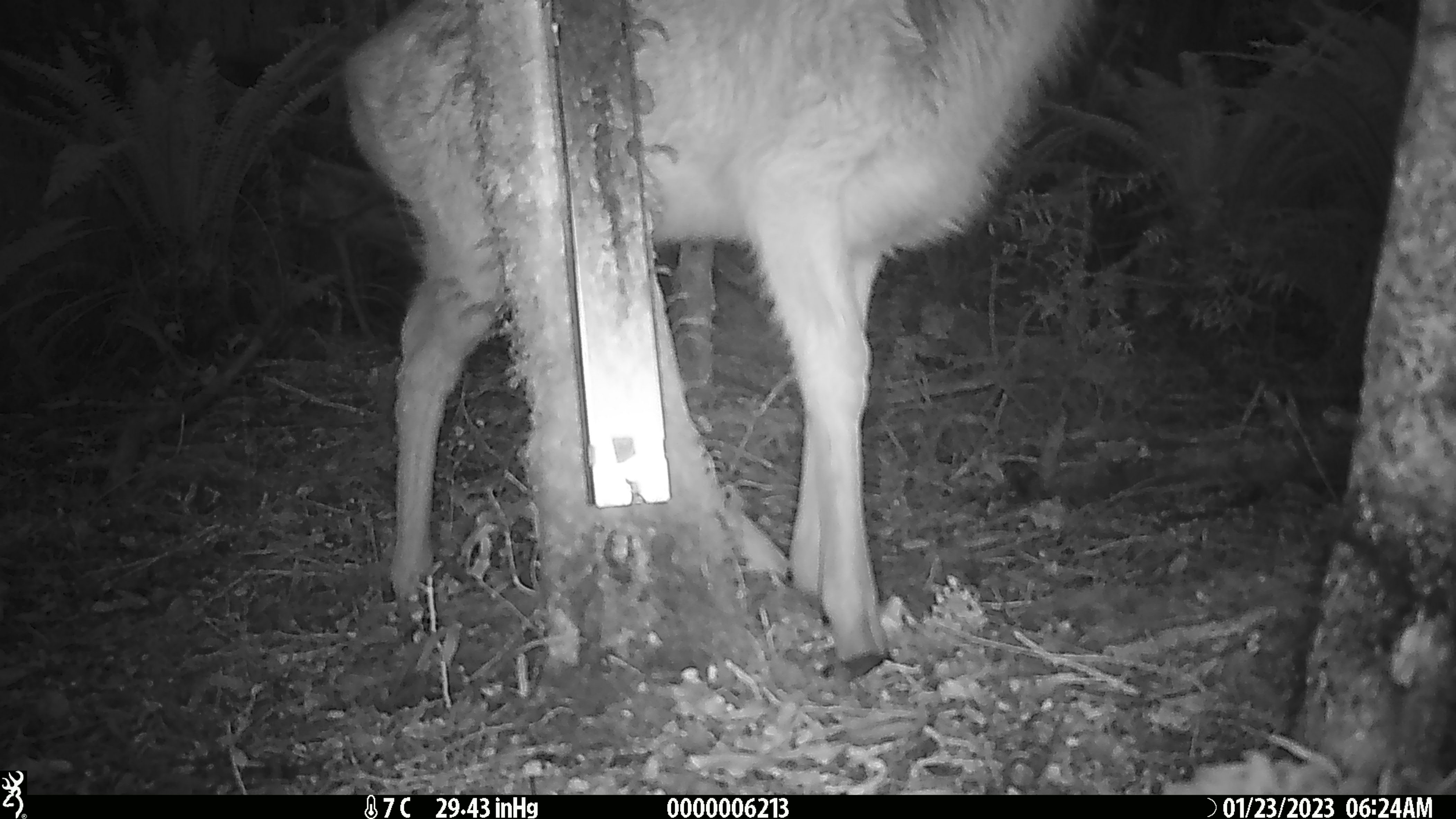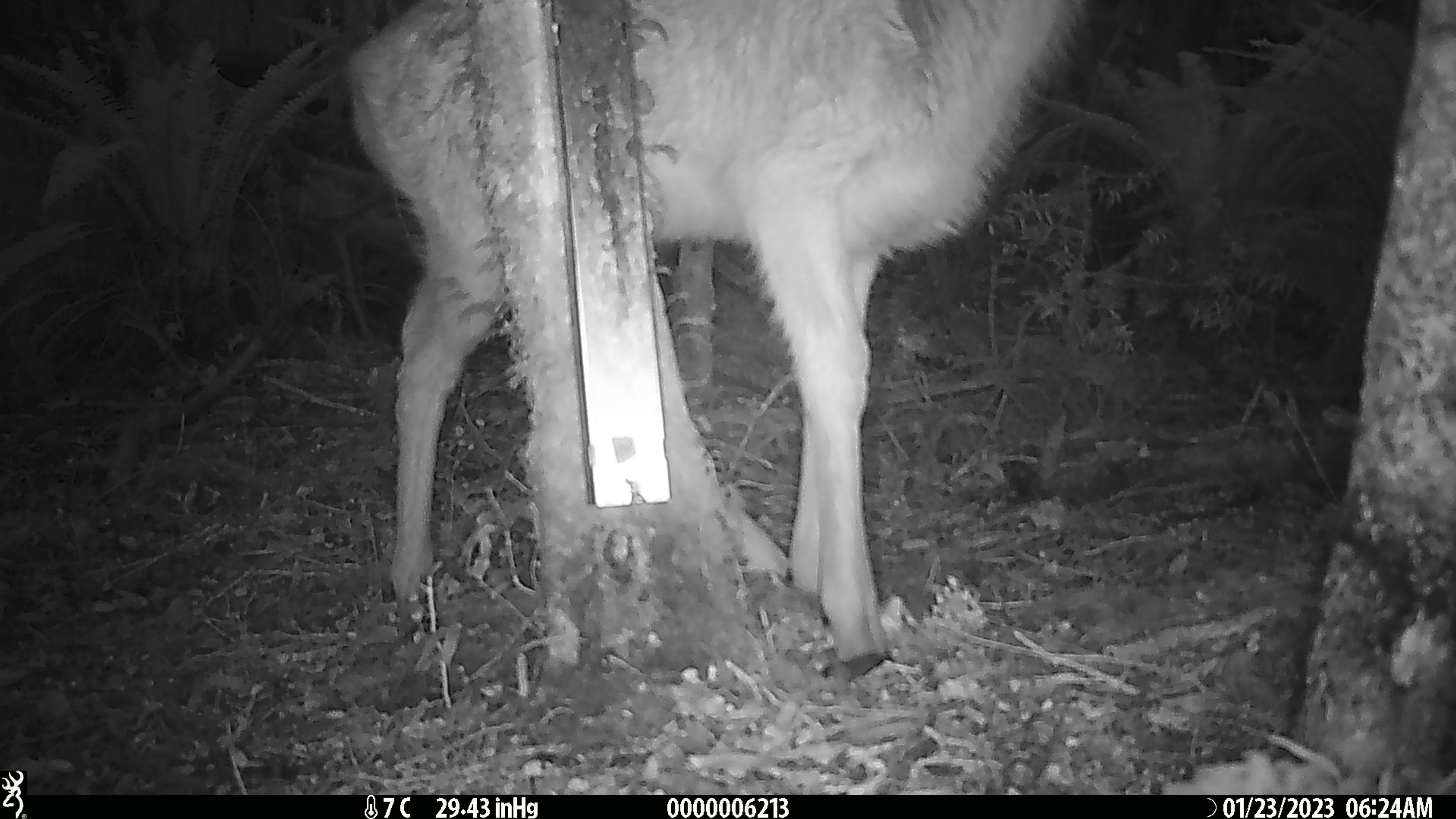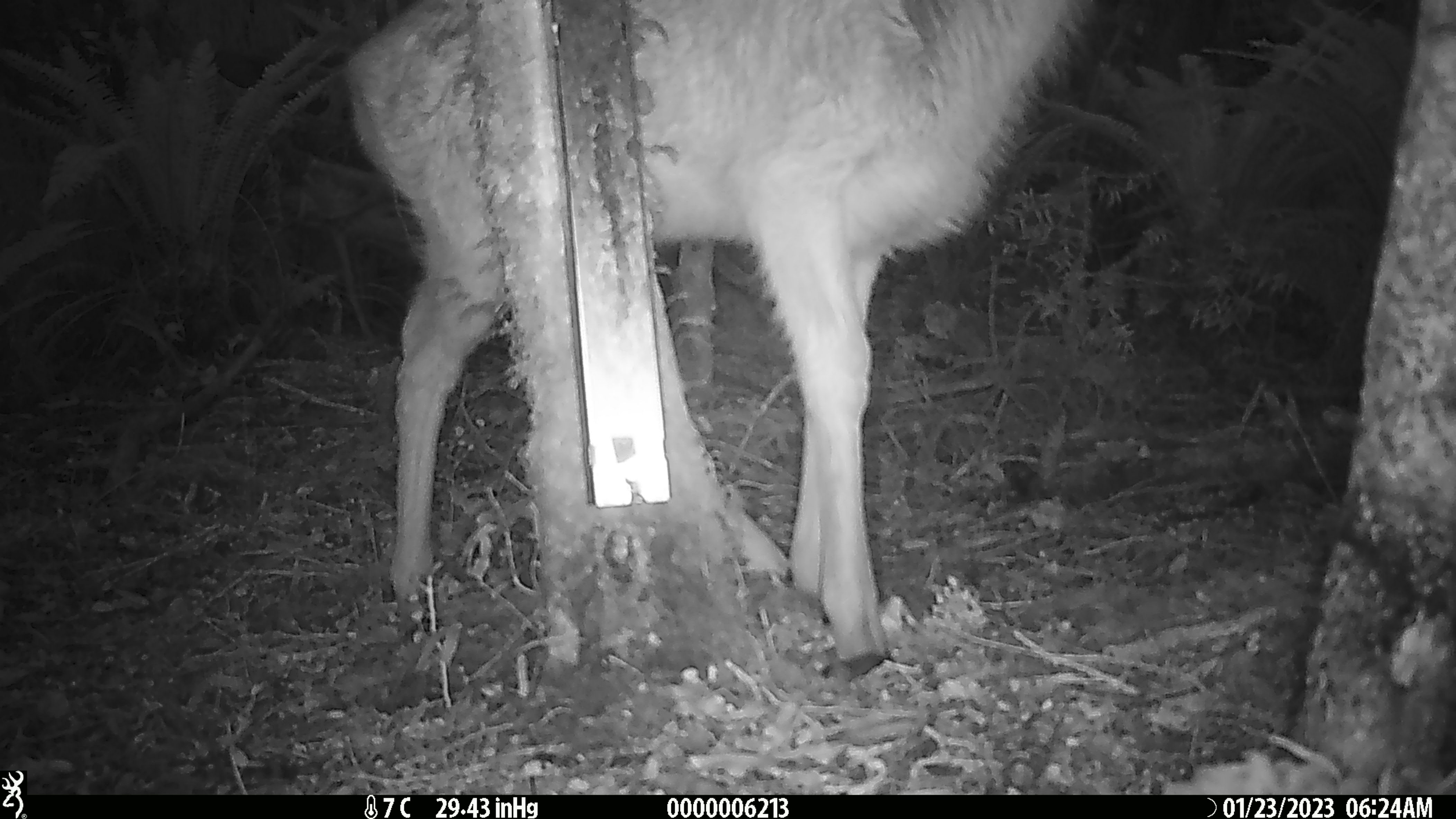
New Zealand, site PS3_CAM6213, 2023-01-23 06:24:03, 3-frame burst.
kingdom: Animalia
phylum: Chordata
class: Mammalia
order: Artiodactyla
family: Cervidae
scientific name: Cervidae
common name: deer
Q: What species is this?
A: Deer (Cervidae).